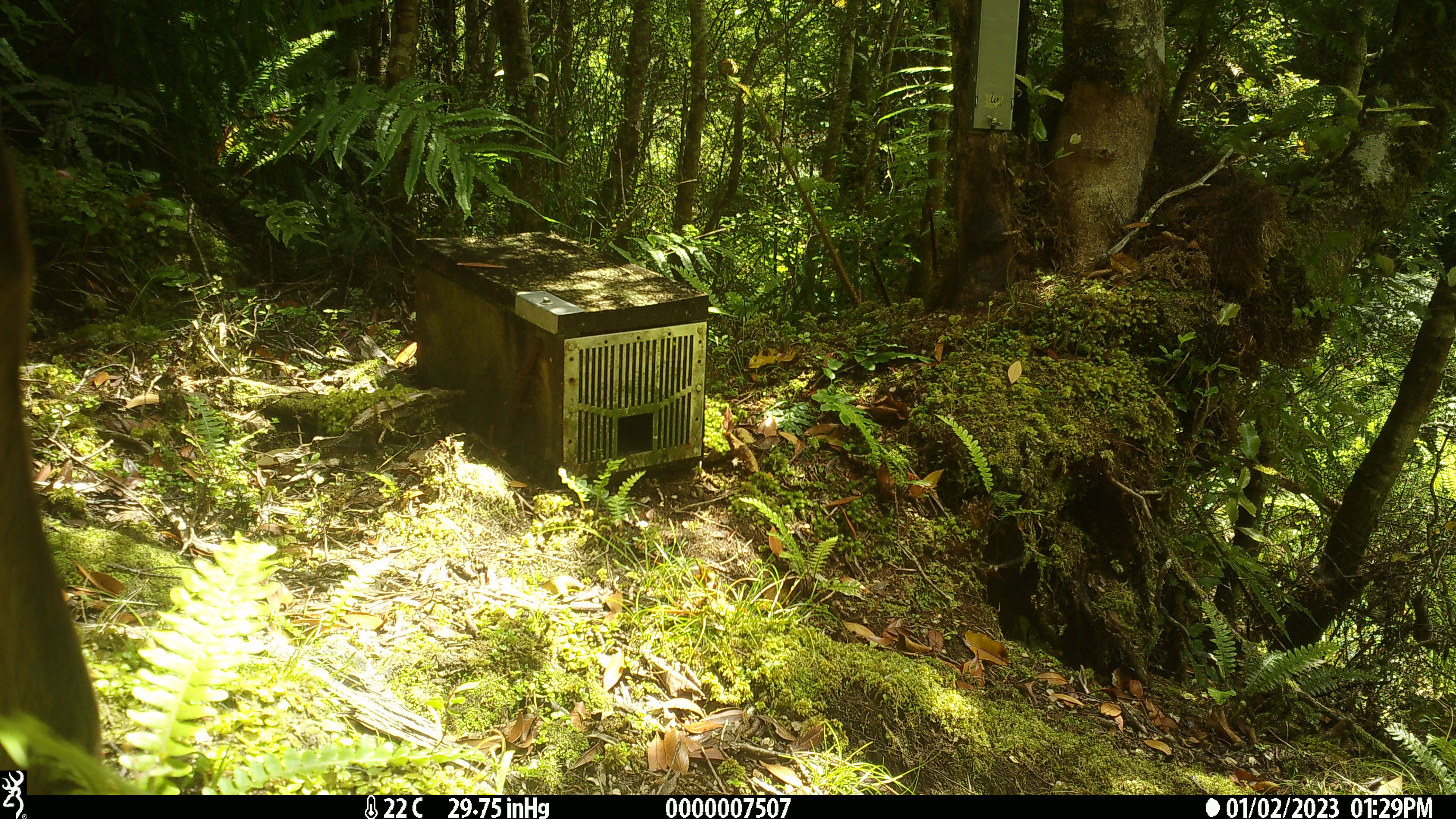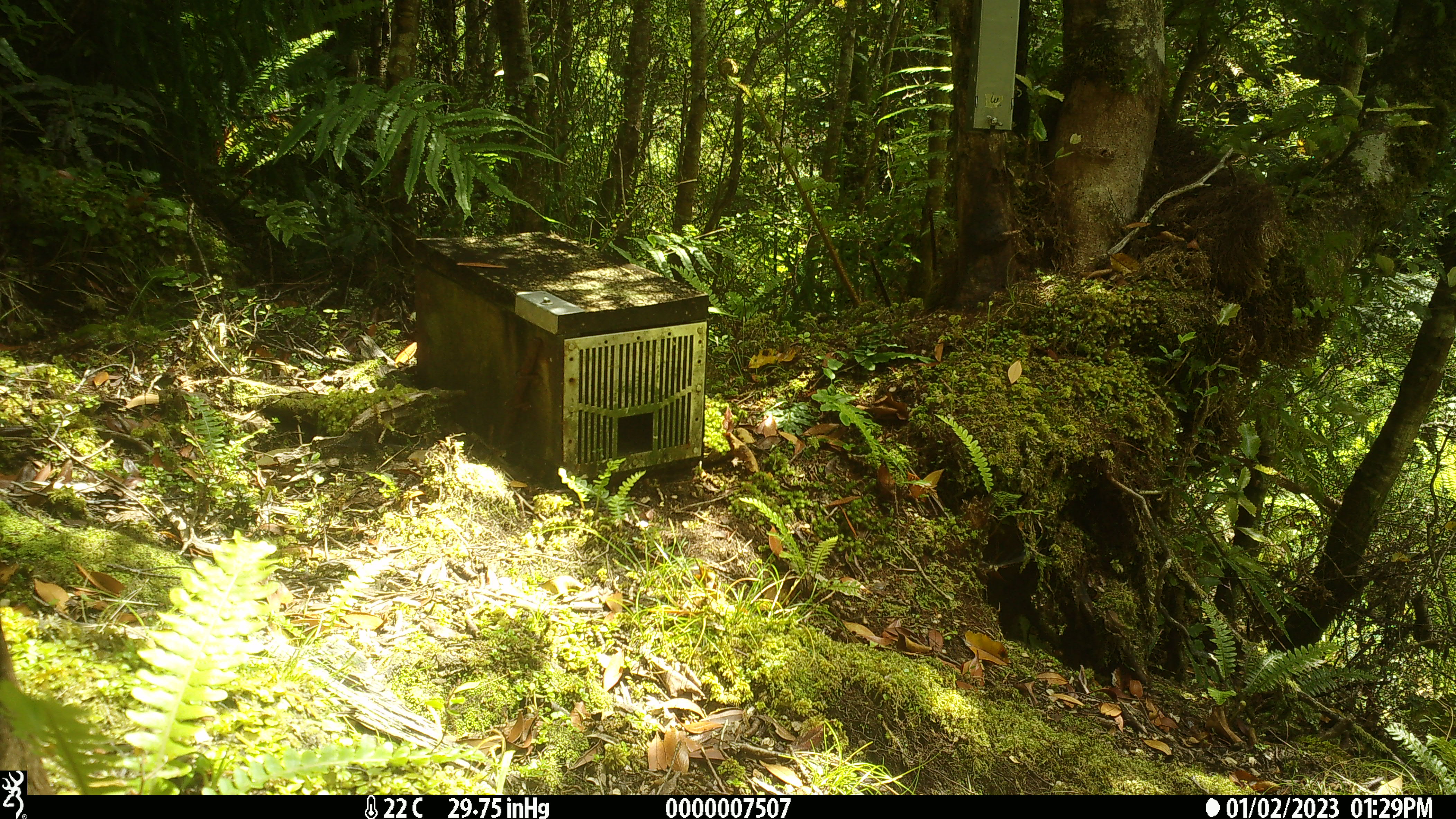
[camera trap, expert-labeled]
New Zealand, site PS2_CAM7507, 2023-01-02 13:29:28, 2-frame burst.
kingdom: Animalia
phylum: Chordata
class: Mammalia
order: Artiodactyla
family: Cervidae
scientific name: Cervidae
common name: deer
Deer (Cervidae).